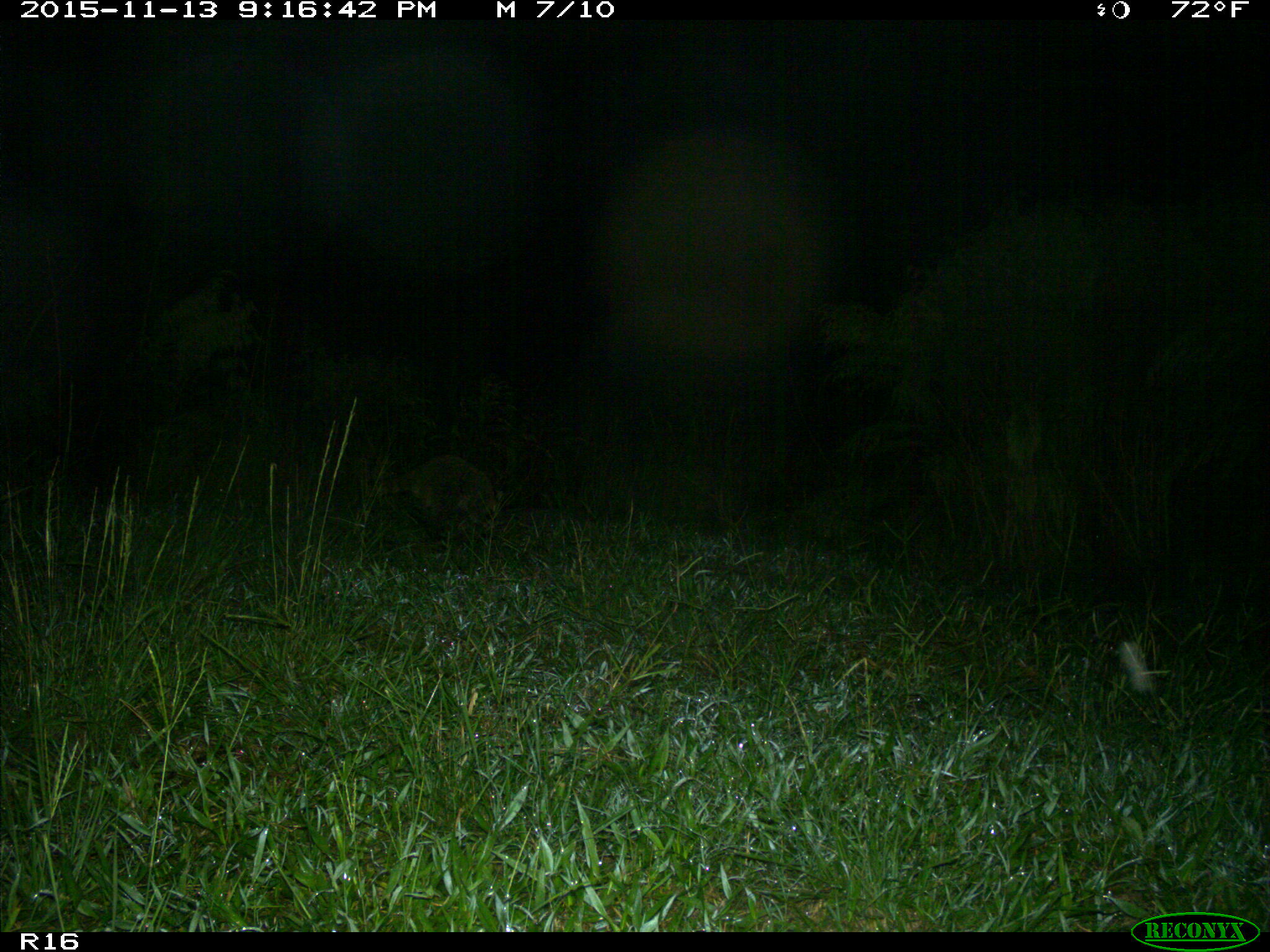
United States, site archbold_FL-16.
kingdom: Animalia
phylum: Chordata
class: Mammalia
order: Carnivora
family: Procyonidae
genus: Procyon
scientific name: Procyon lotor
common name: common raccoon